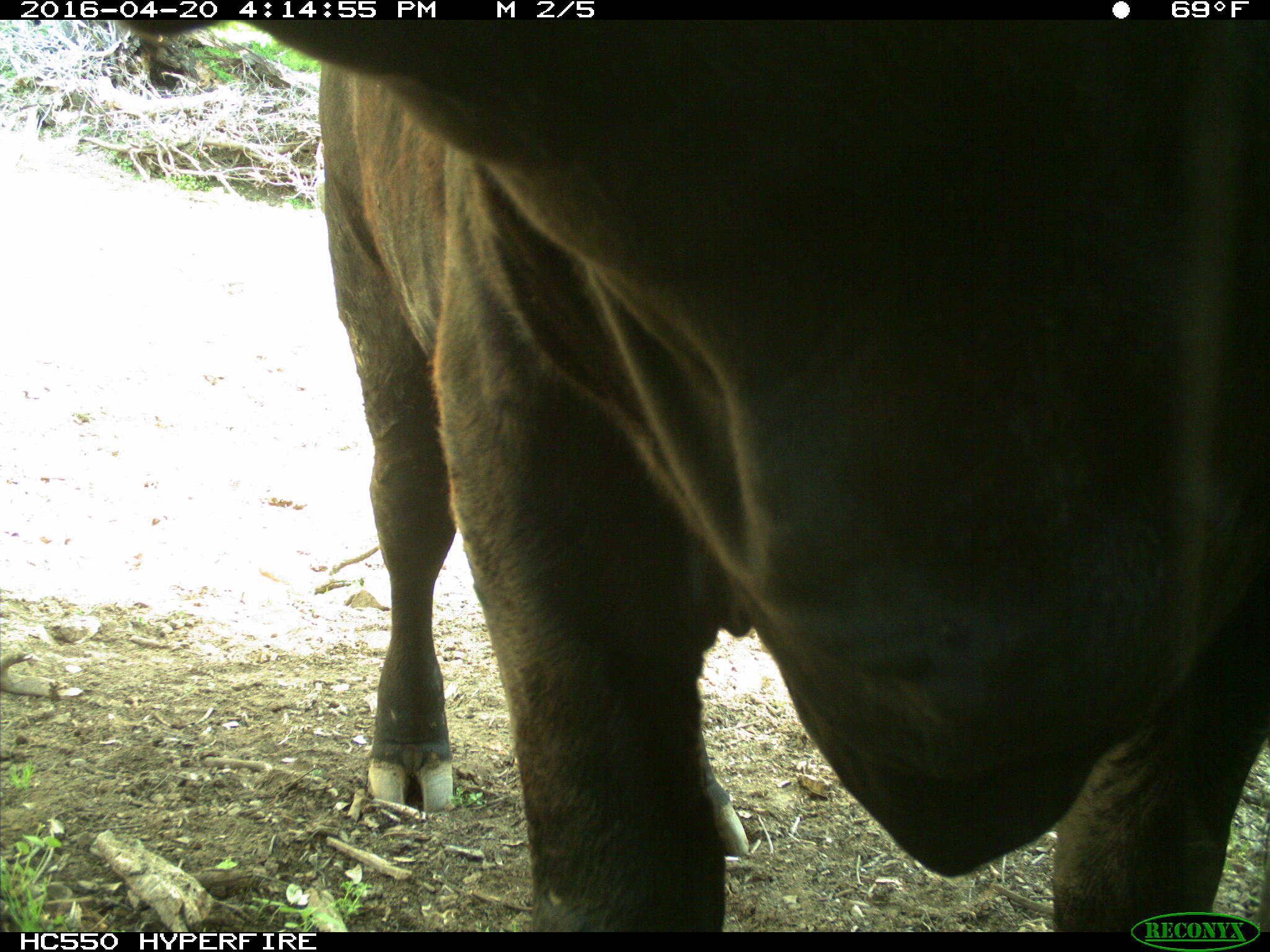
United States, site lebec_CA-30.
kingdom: Animalia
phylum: Chordata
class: Mammalia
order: Artiodactyla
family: Bovidae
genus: Bos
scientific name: Bos taurus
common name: domestic cow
Bos taurus (domestic cow).